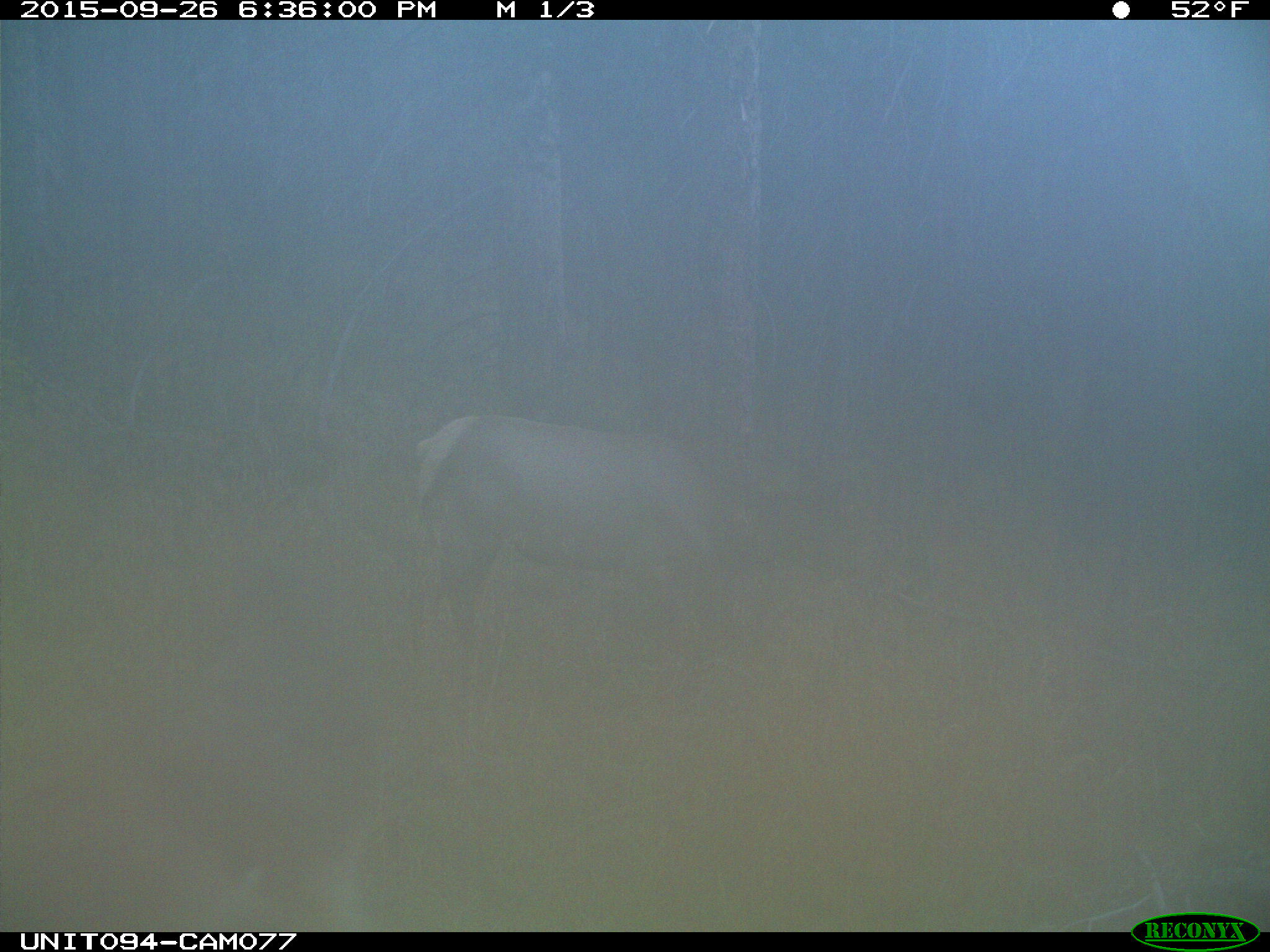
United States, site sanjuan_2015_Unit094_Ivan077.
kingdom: Animalia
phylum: Chordata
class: Mammalia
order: Artiodactyla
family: Cervidae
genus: Cervus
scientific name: Cervus elaphus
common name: red deer